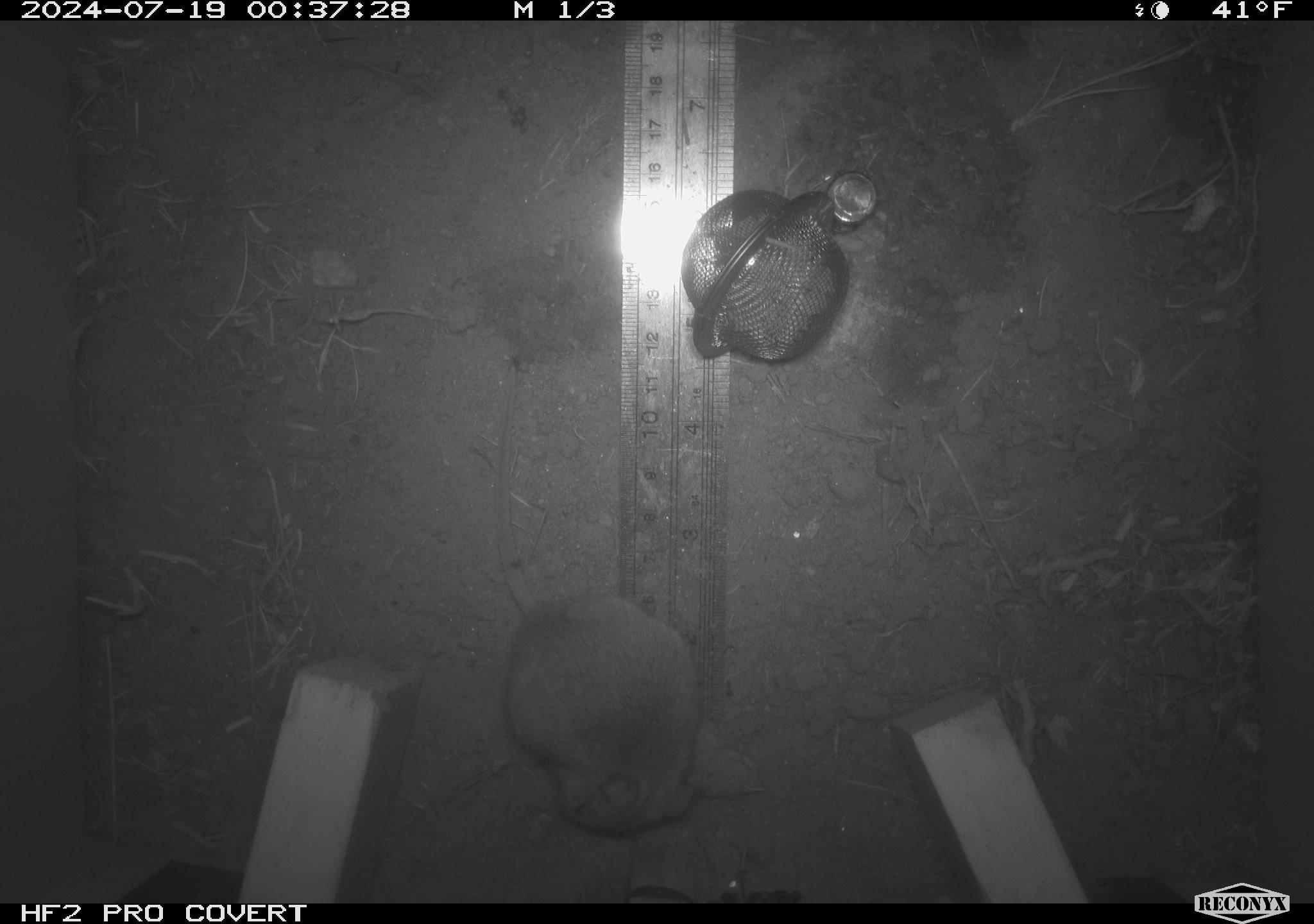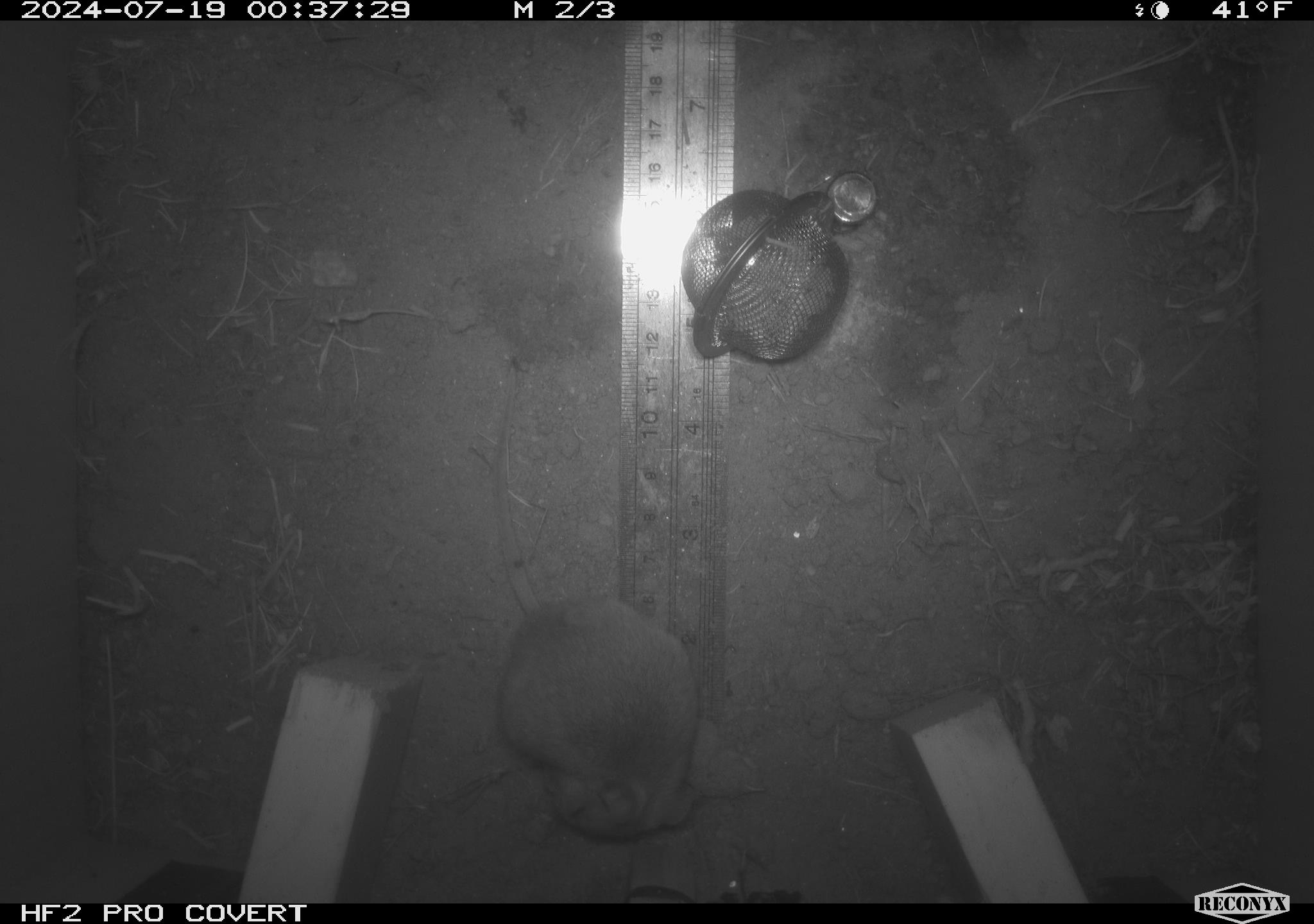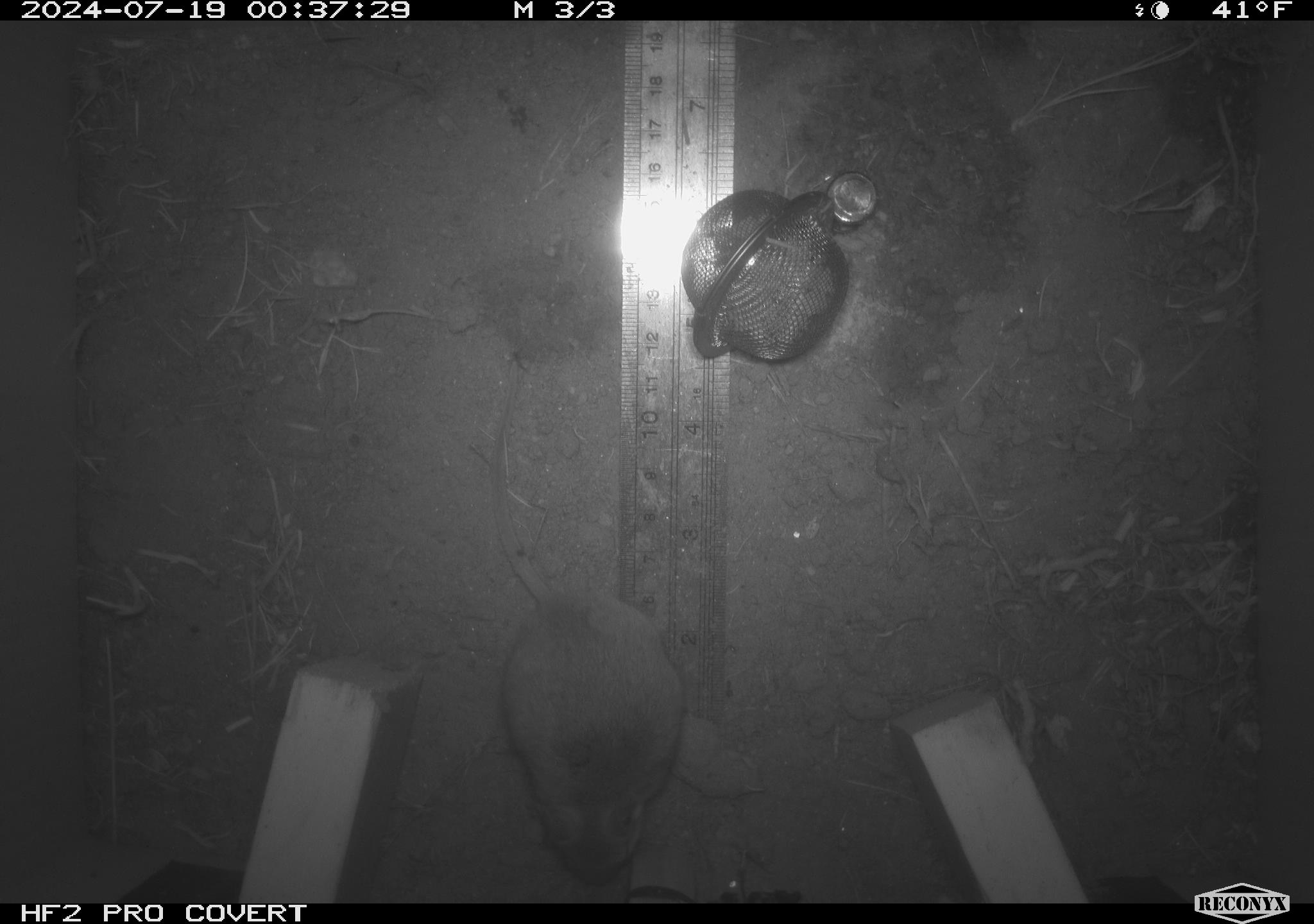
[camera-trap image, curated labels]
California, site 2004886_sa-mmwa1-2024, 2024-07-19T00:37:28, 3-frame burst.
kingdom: Animalia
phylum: Chordata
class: Mammalia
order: Rodentia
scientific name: Rodentia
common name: mouse species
Mouse species (Rodentia).